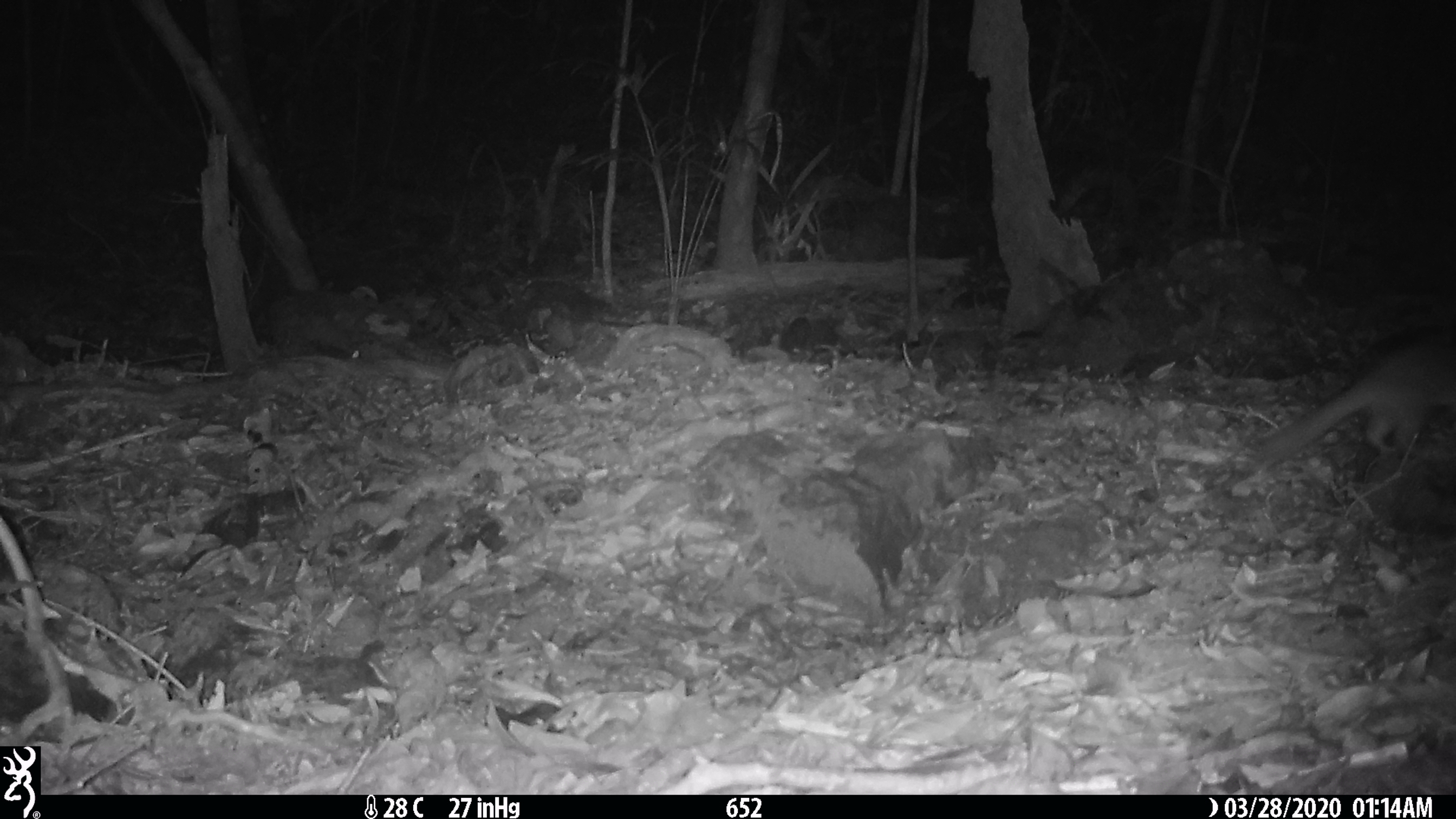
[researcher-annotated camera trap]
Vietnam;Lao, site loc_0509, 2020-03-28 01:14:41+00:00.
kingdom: Animalia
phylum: Chordata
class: Mammalia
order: Carnivora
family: Mustelidae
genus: Melogale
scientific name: Melogale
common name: ferret badger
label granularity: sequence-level